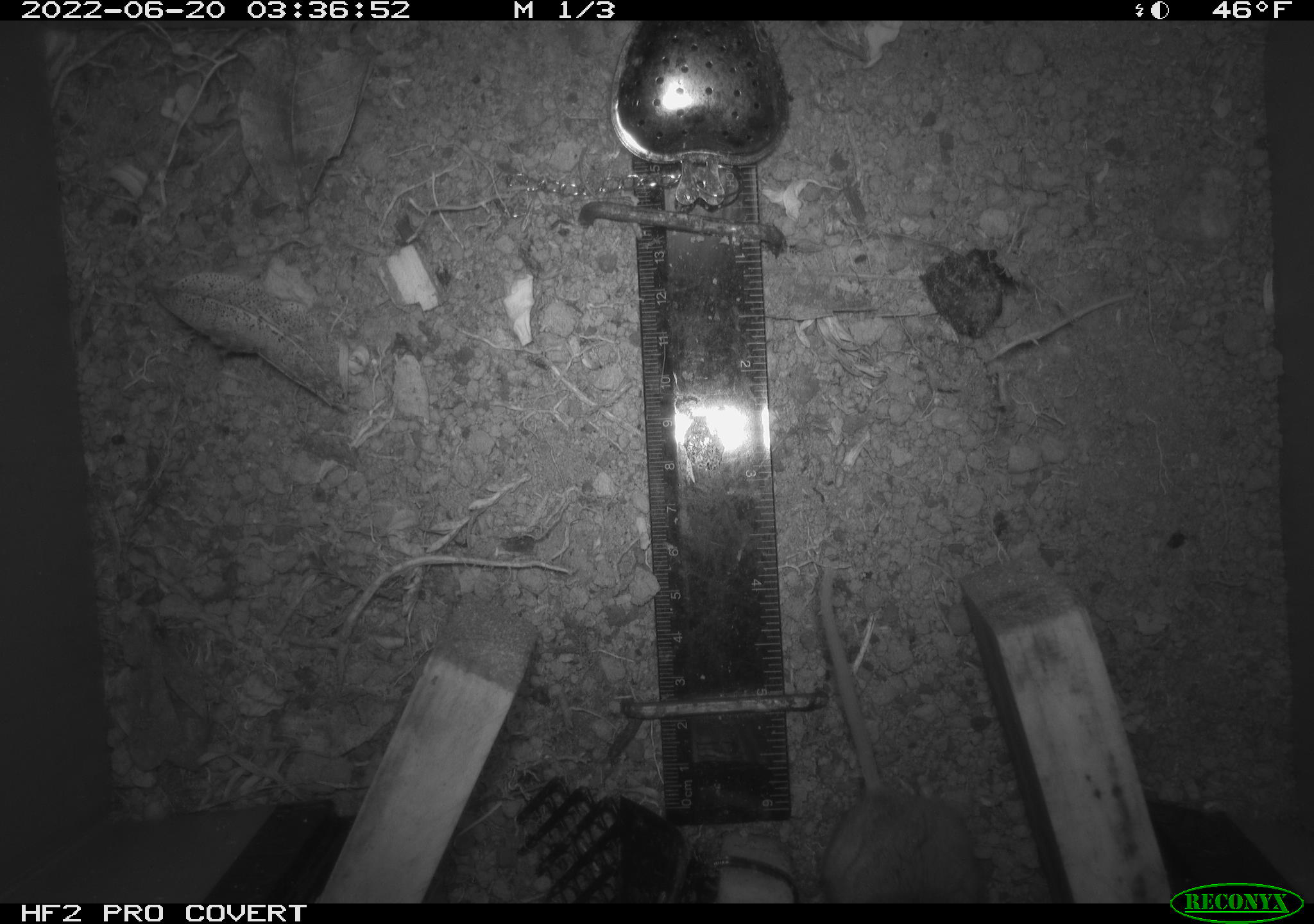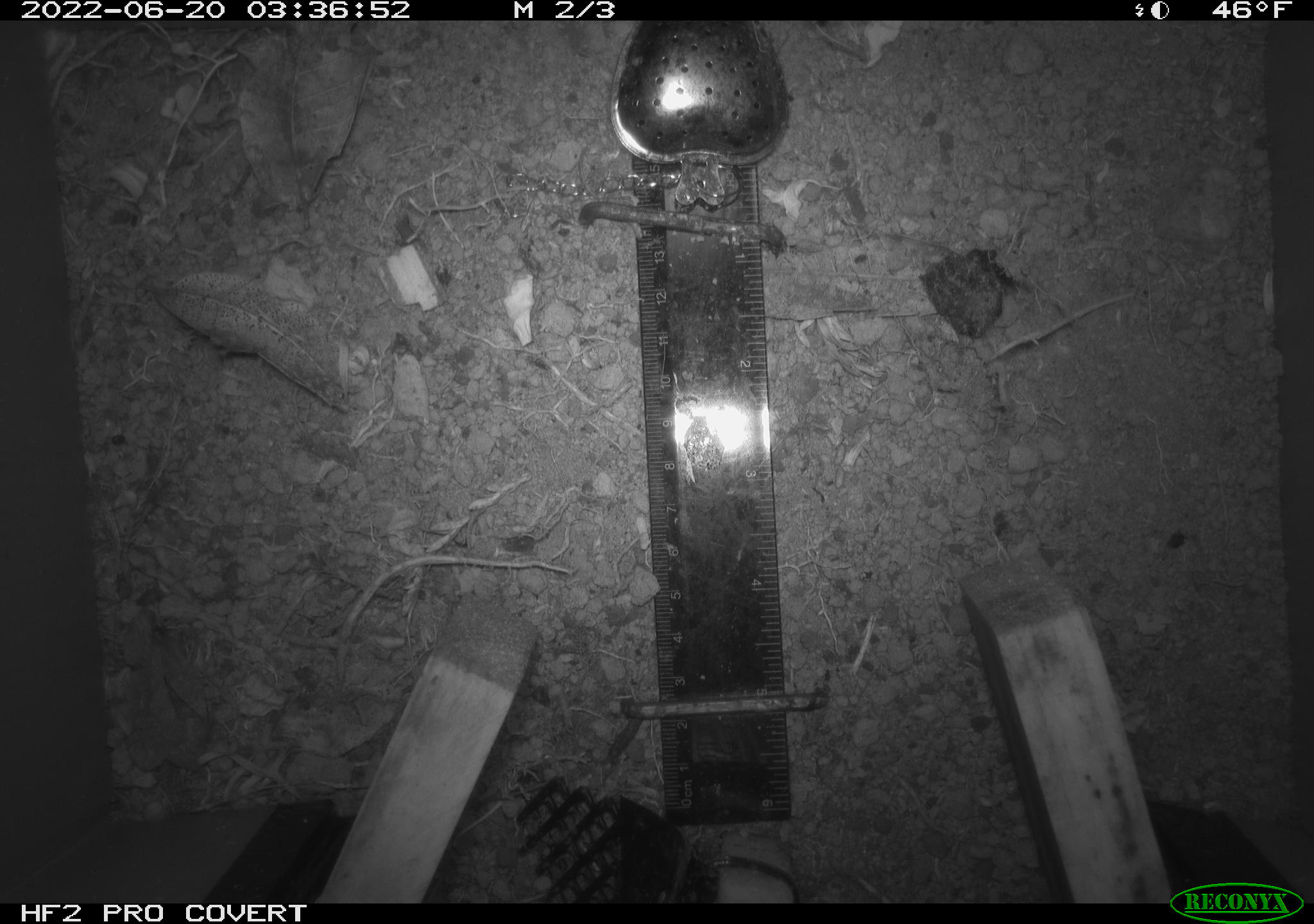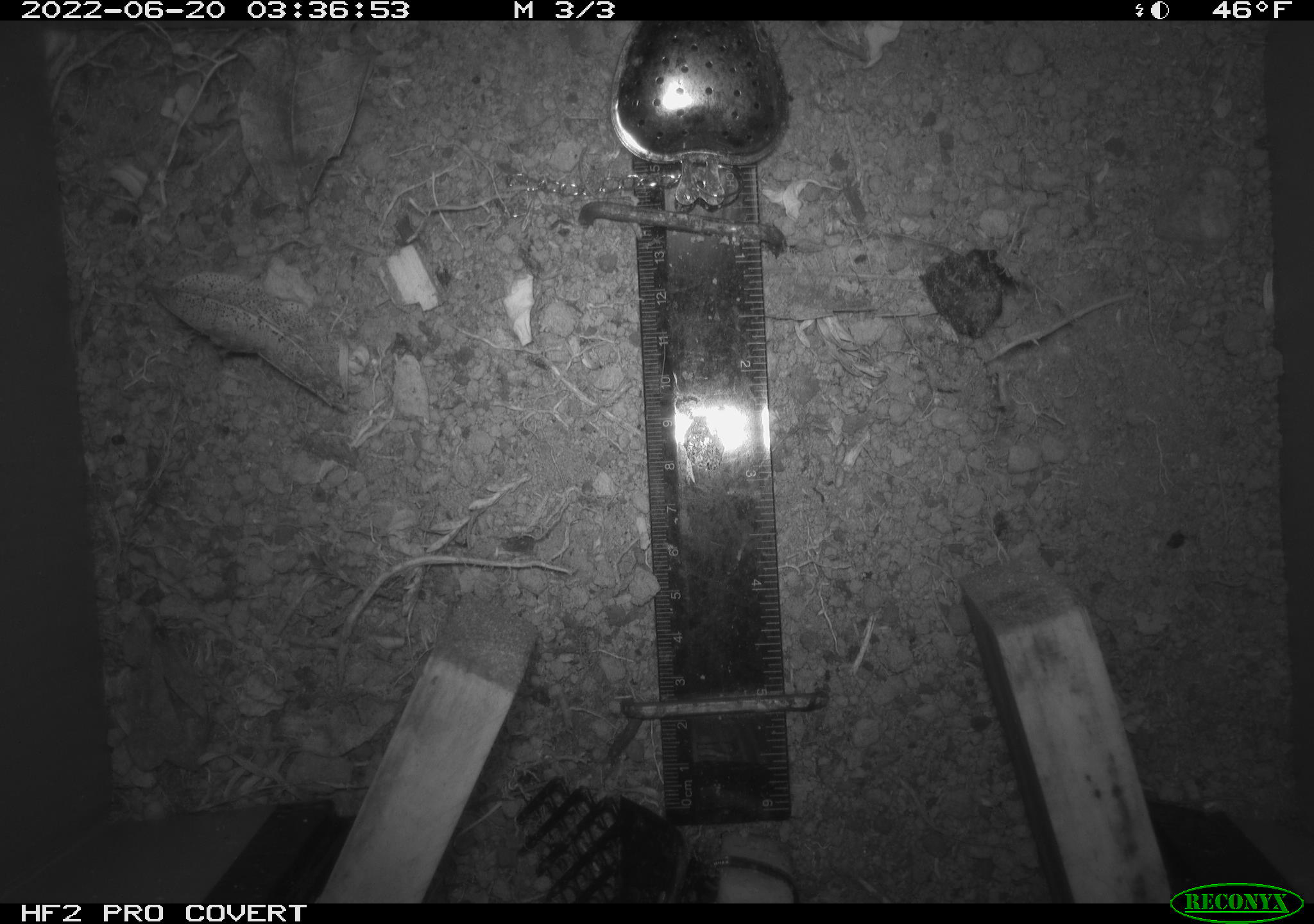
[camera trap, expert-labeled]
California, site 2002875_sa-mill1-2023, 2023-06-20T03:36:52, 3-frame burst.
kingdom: Animalia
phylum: Chordata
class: Mammalia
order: Rodentia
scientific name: Rodentia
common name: mouse species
Mouse species (Rodentia).